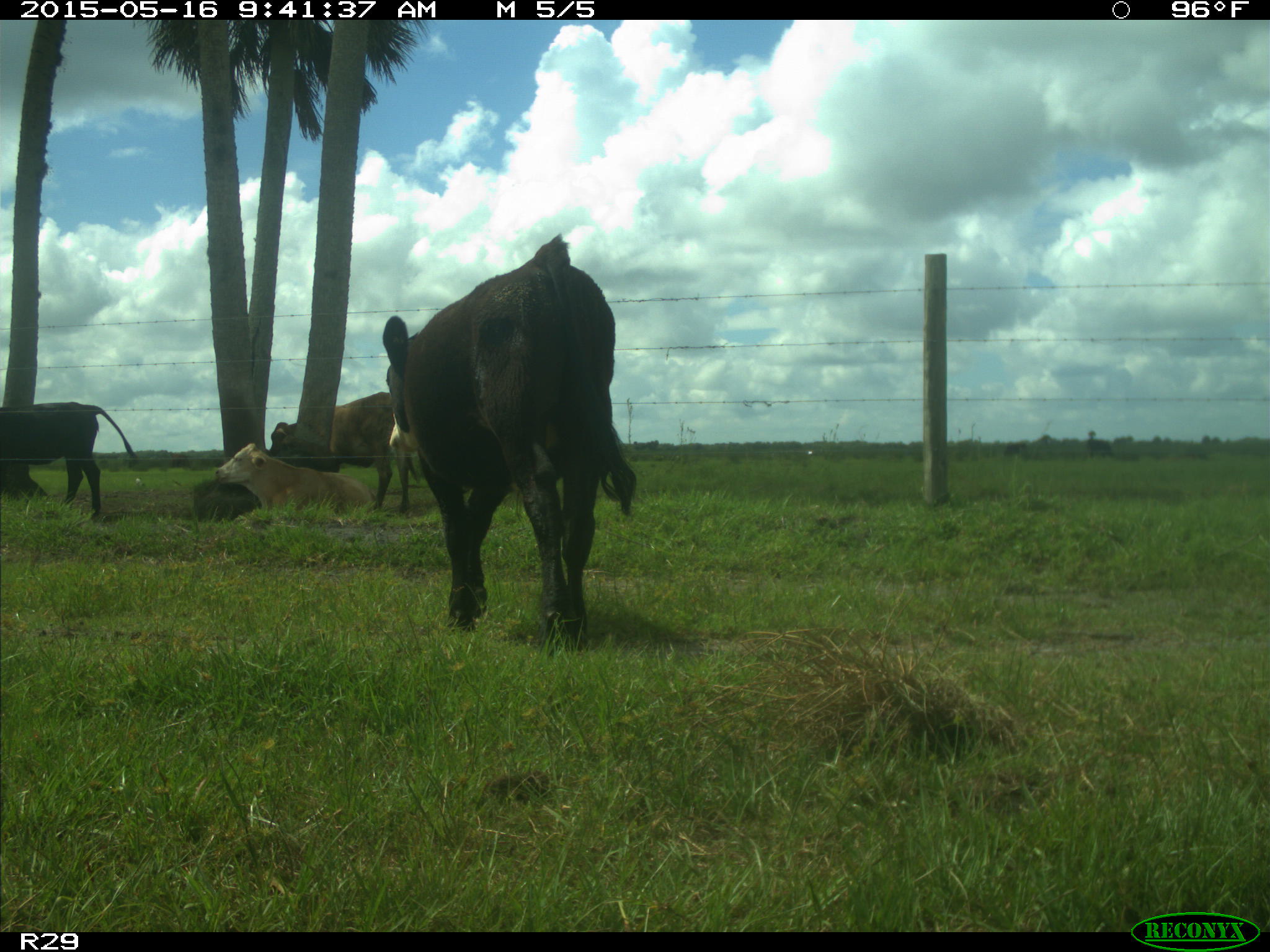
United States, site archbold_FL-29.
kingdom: Animalia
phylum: Chordata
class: Mammalia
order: Artiodactyla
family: Bovidae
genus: Bos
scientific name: Bos taurus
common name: domestic cow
Bos taurus (domestic cow).